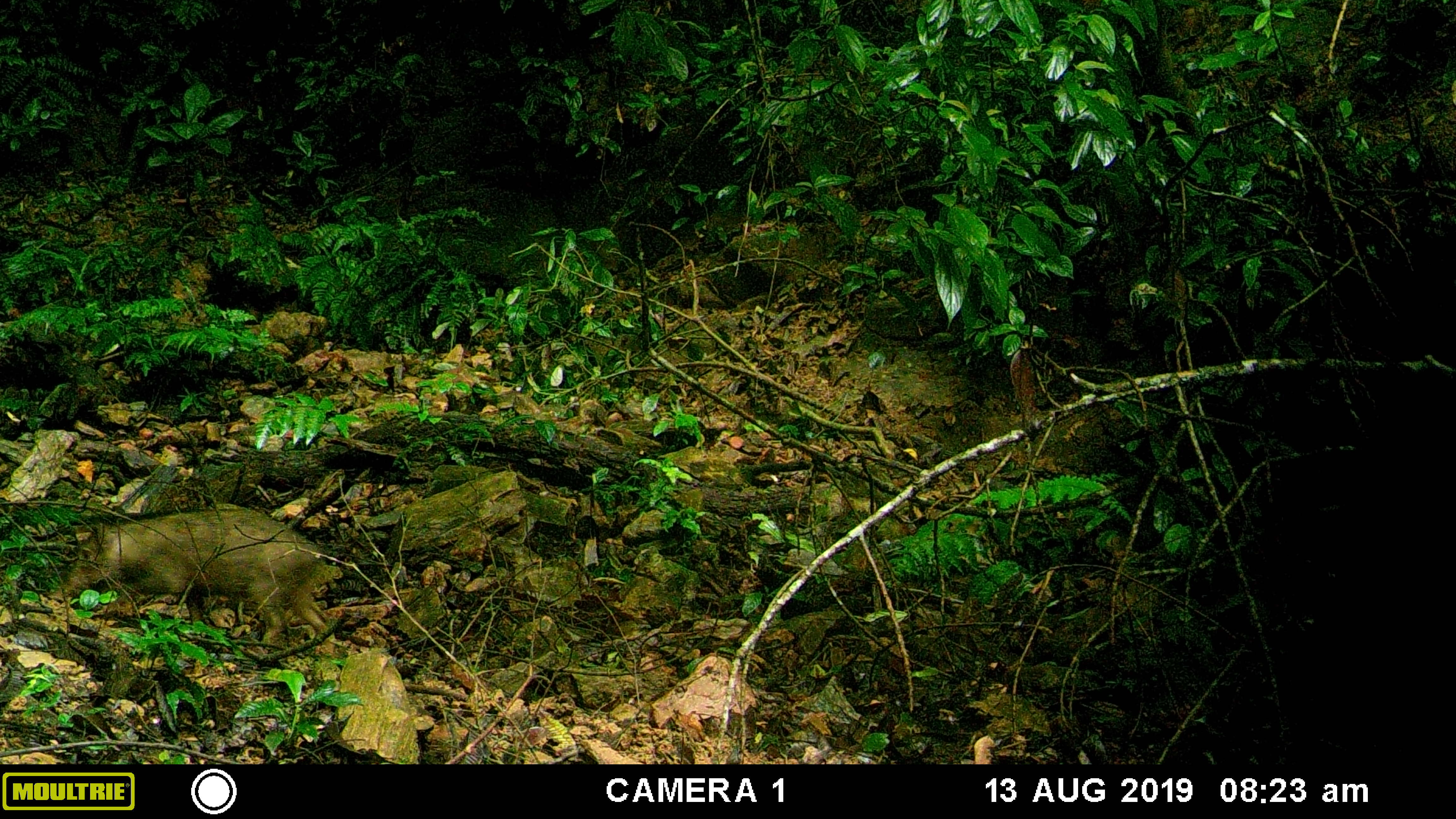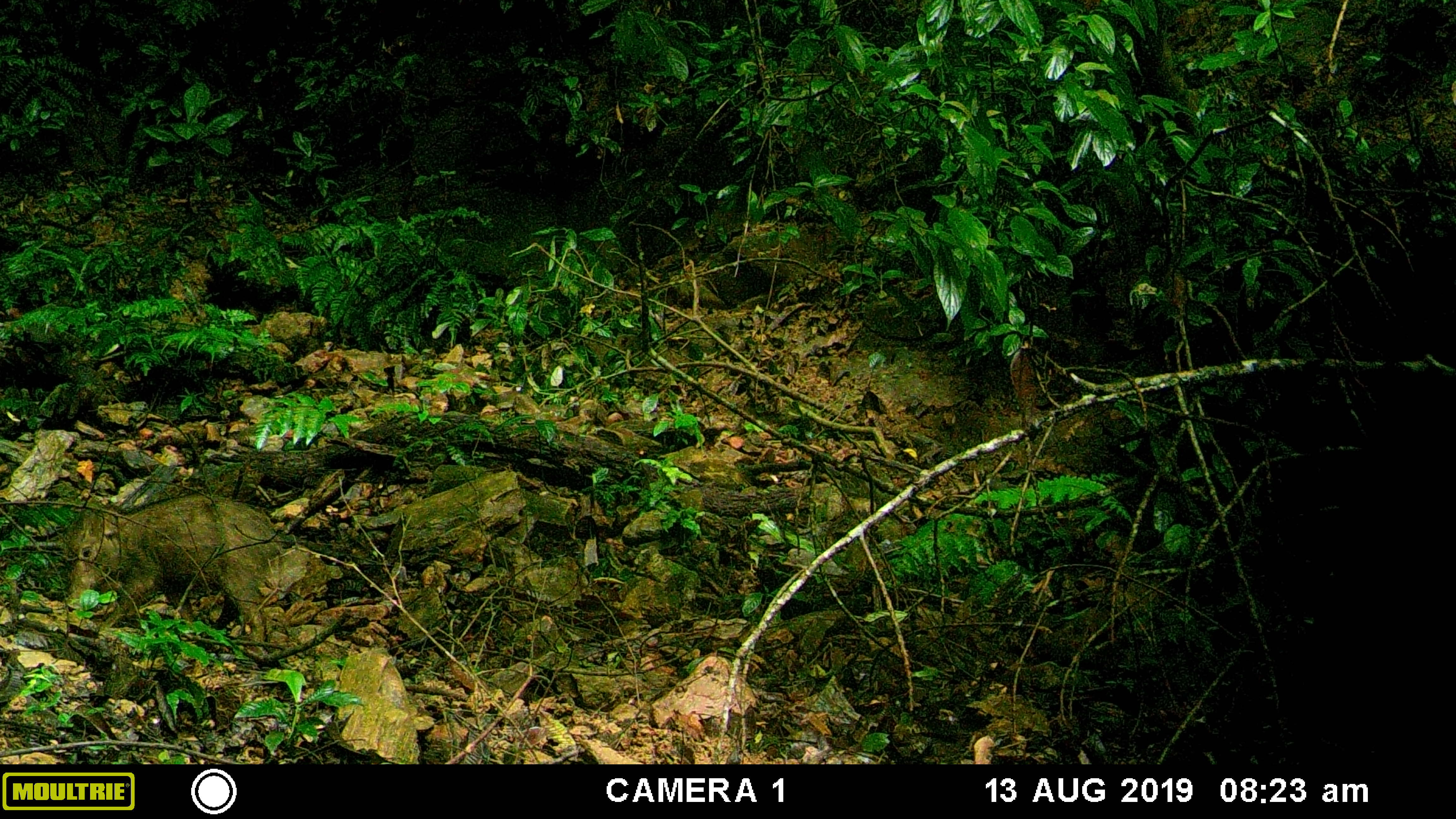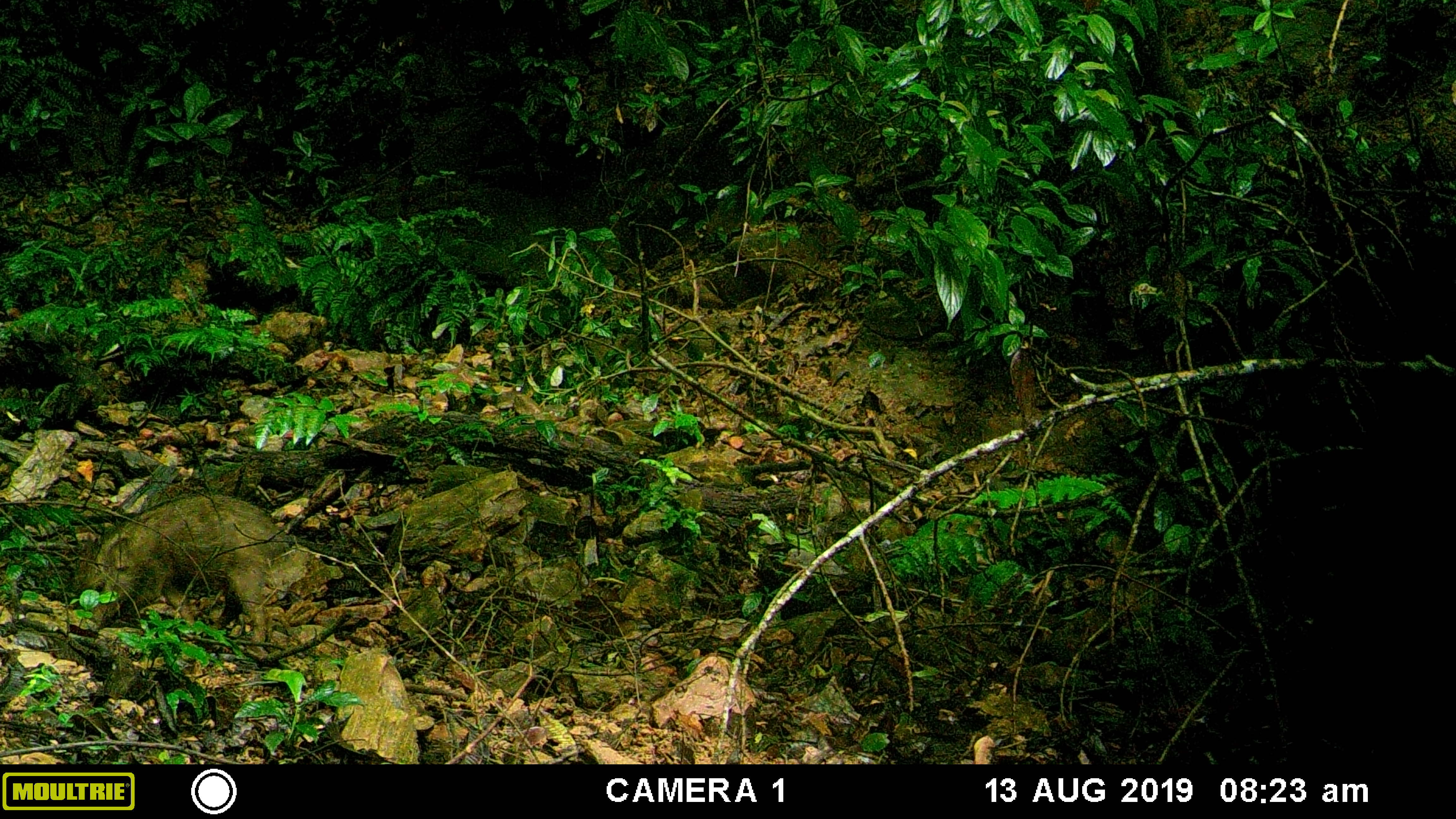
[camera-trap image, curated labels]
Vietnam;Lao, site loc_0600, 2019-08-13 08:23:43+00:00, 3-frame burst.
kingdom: Animalia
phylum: Chordata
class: Mammalia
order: Artiodactyla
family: Suidae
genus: Sus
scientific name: Sus scrofa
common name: eurasian wild pig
Eurasian wild pig (Sus scrofa). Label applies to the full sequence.